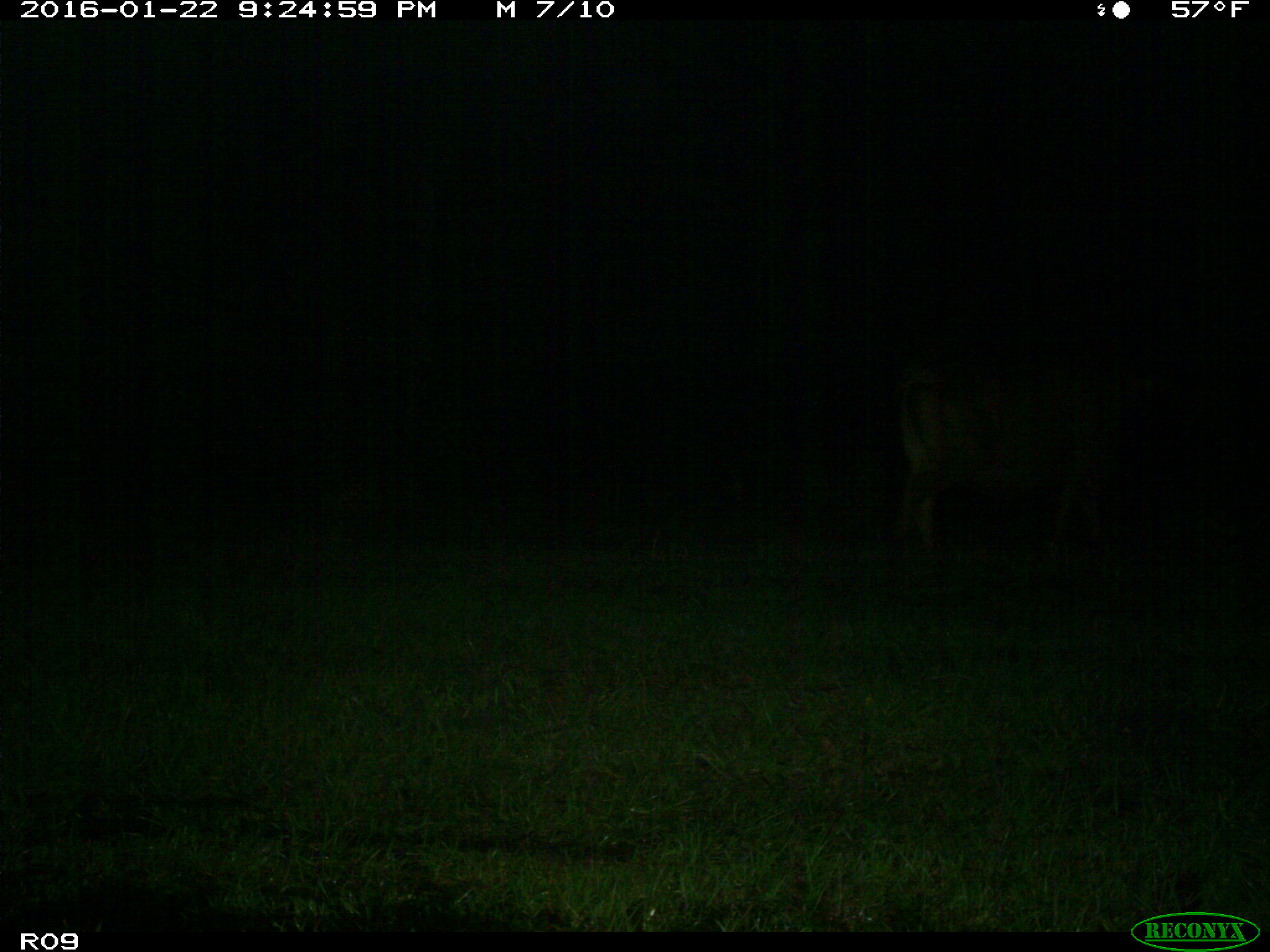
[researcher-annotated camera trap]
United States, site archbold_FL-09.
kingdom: Animalia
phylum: Chordata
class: Mammalia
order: Artiodactyla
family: Bovidae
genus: Bos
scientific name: Bos taurus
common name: domestic cow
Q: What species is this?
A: Bos taurus (domestic cow).